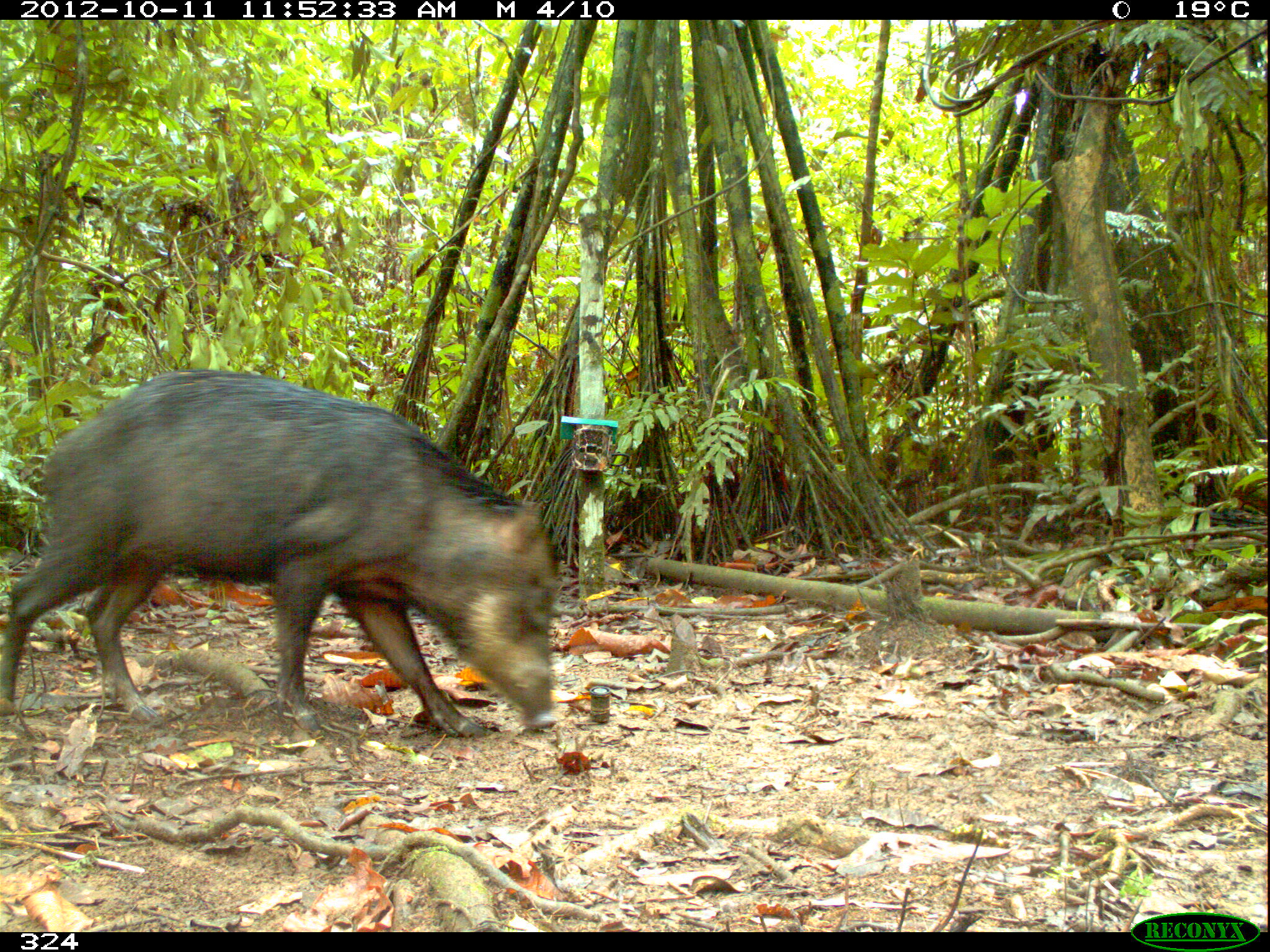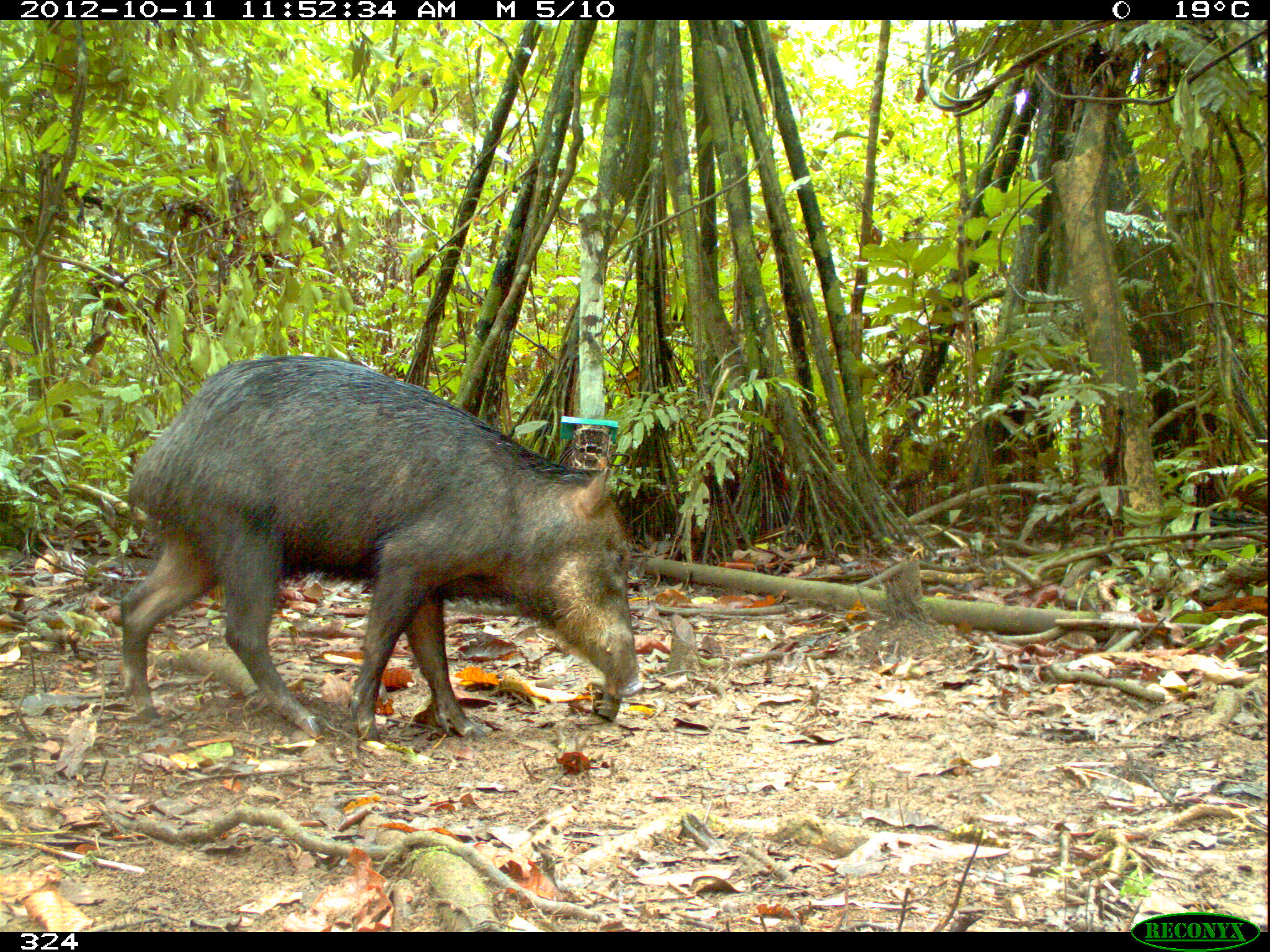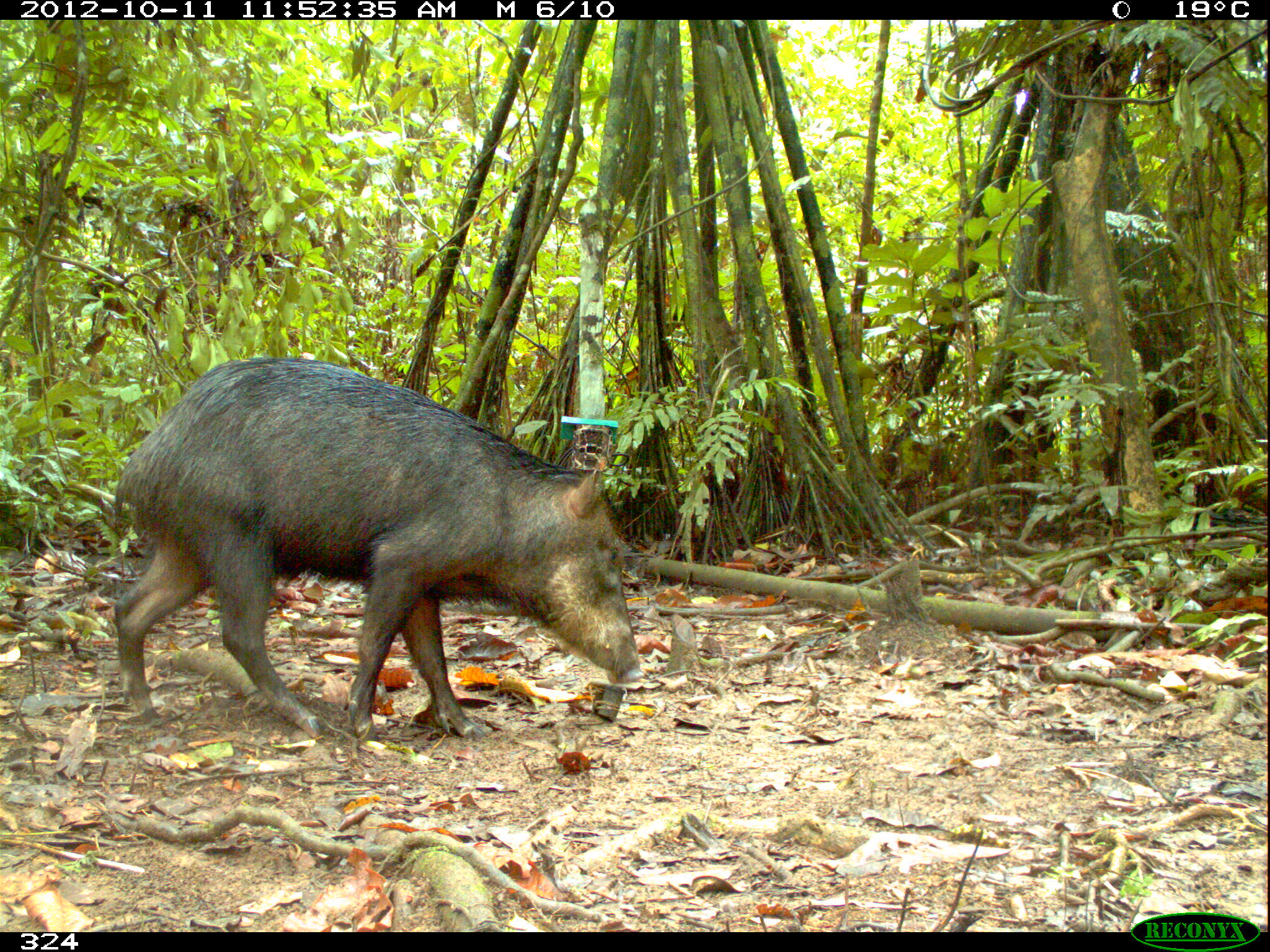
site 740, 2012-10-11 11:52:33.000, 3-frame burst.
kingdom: Animalia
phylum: Chordata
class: Mammalia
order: Artiodactyla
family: Tayassuidae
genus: Tayassu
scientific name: Tayassu pecari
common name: white-lipped peccary